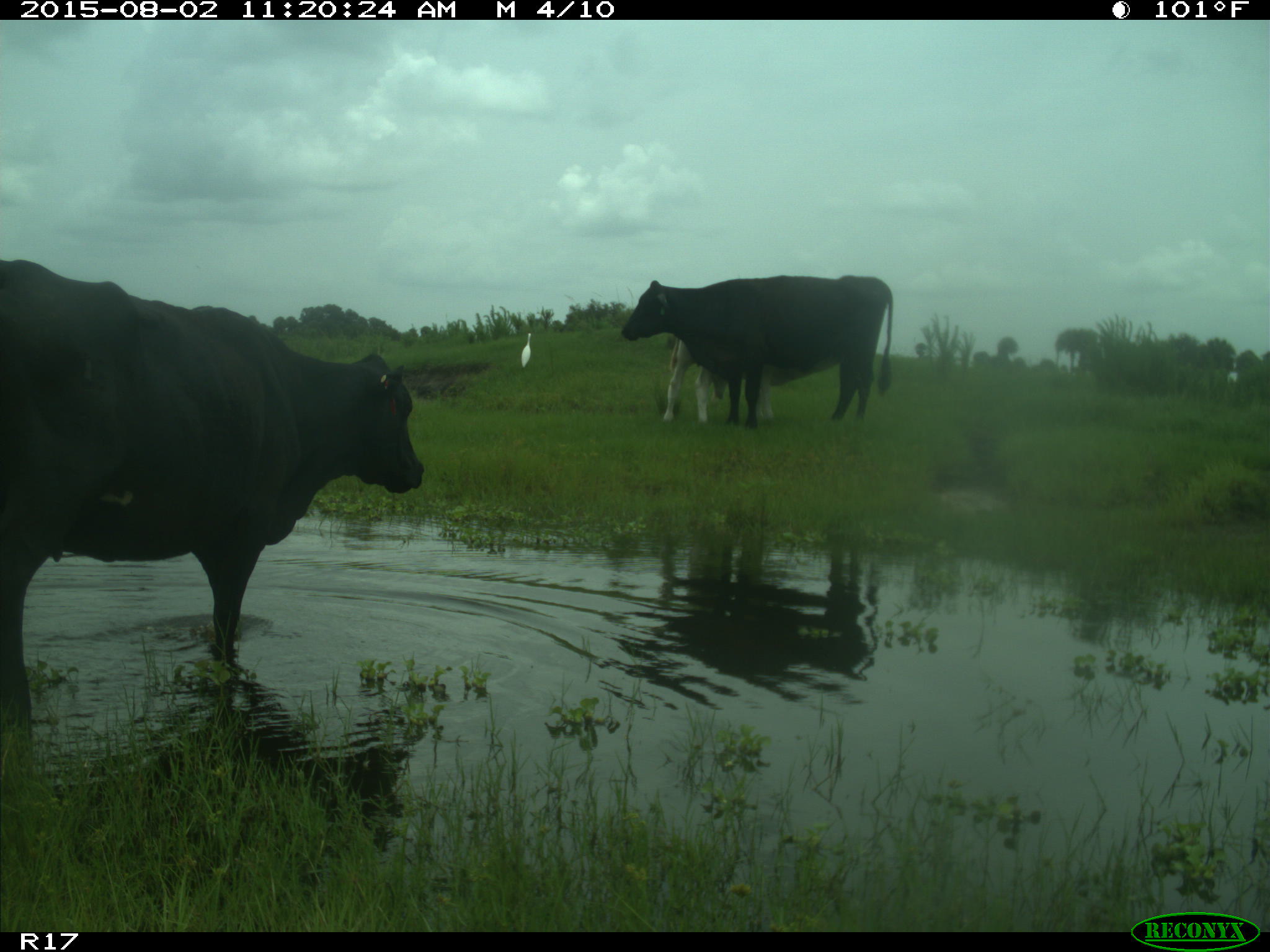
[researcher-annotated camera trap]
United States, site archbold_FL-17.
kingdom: Animalia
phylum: Chordata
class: Mammalia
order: Artiodactyla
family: Bovidae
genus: Bos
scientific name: Bos taurus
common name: domestic cow